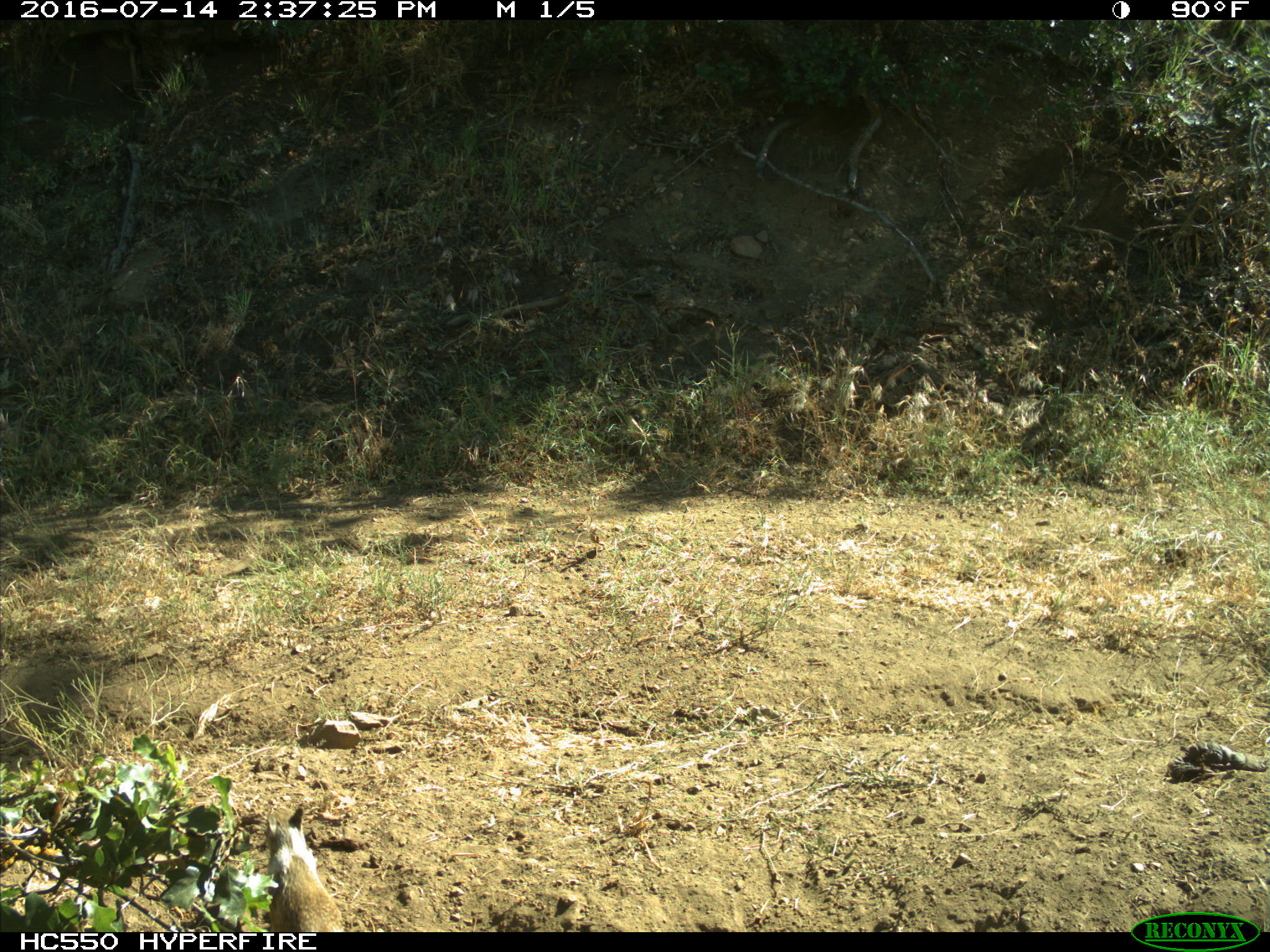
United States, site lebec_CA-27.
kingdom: Animalia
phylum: Chordata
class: Mammalia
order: Rodentia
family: Sciuridae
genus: Otospermophilus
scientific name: Otospermophilus beecheyi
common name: california ground squirrel